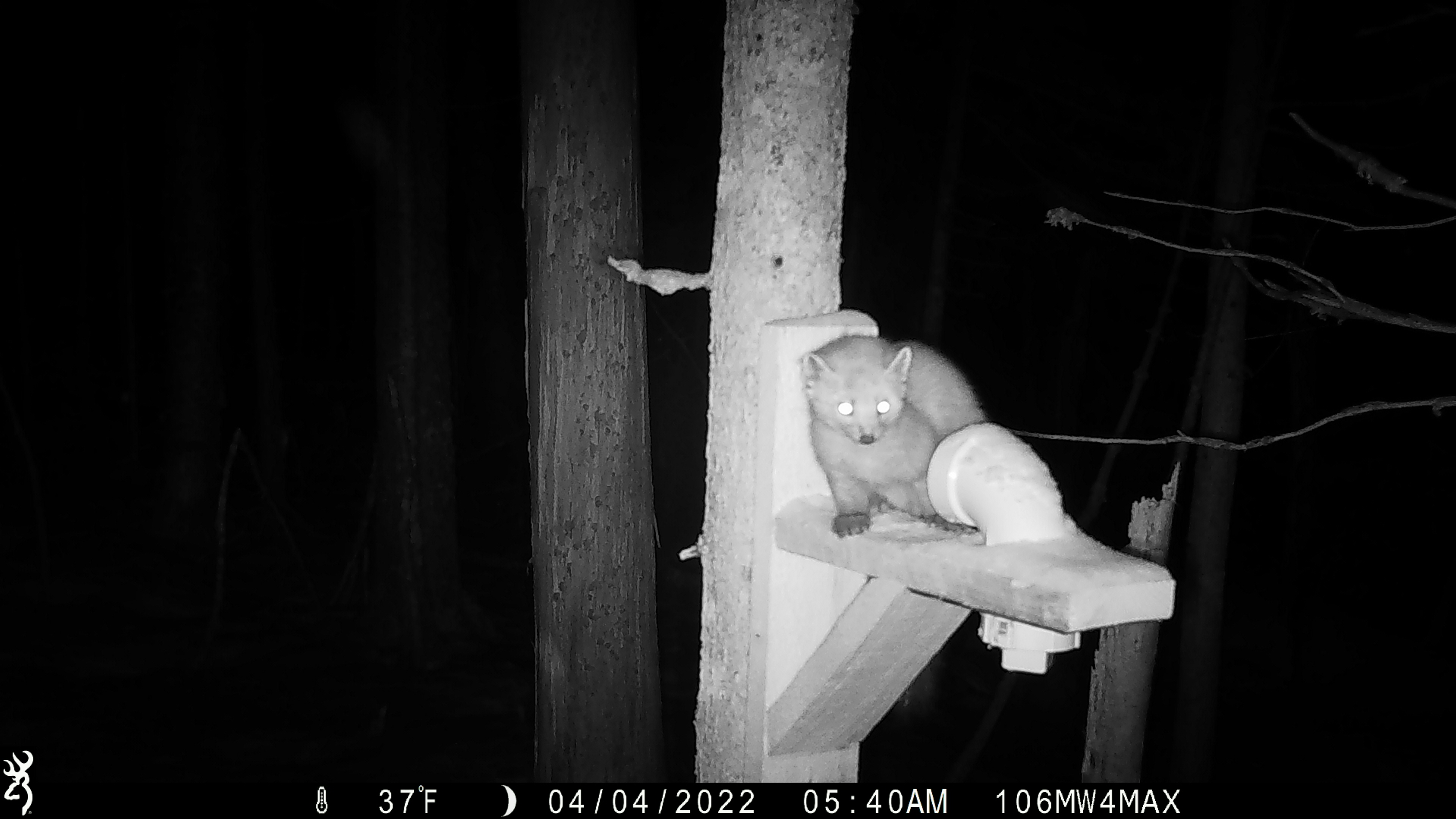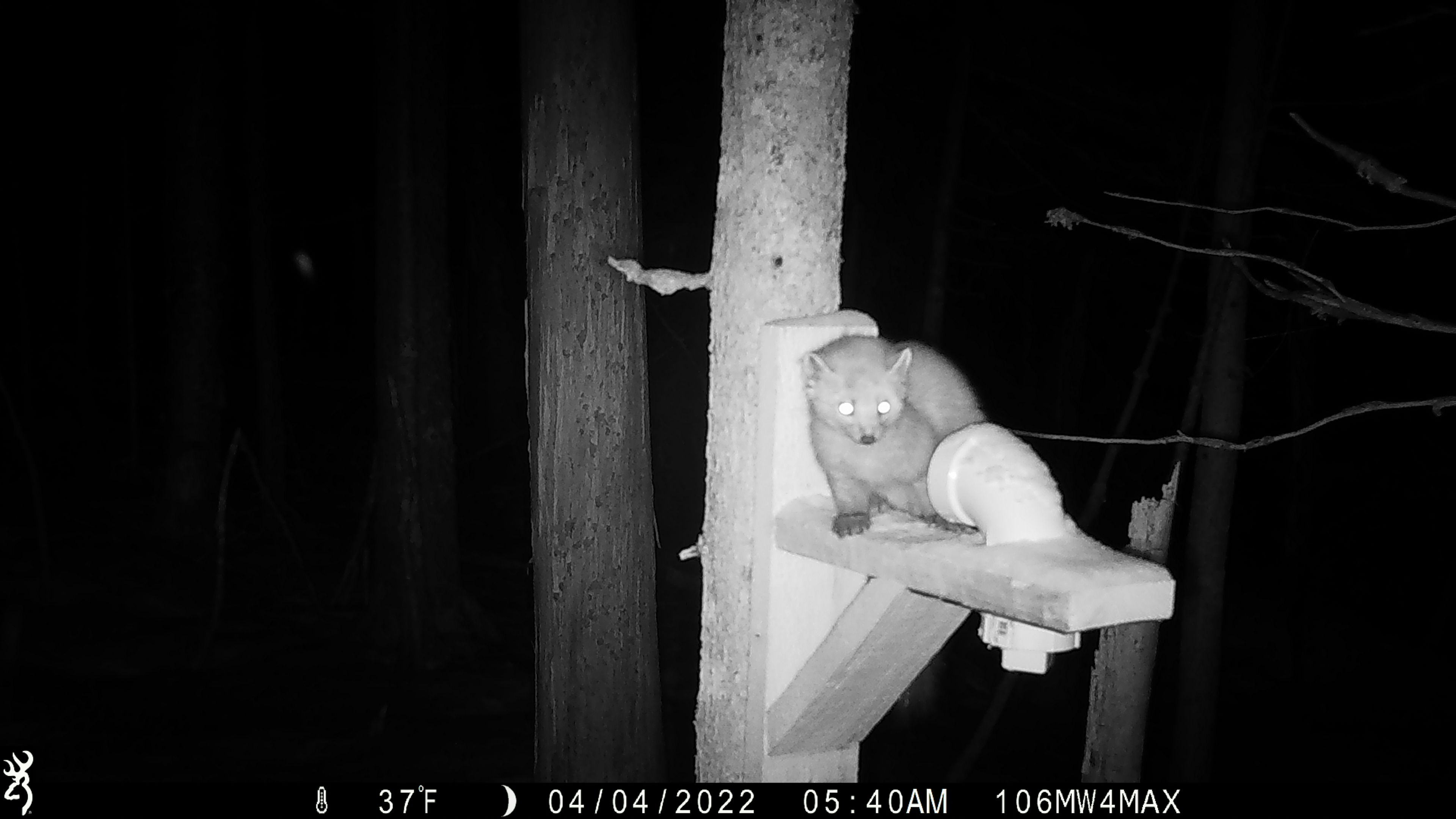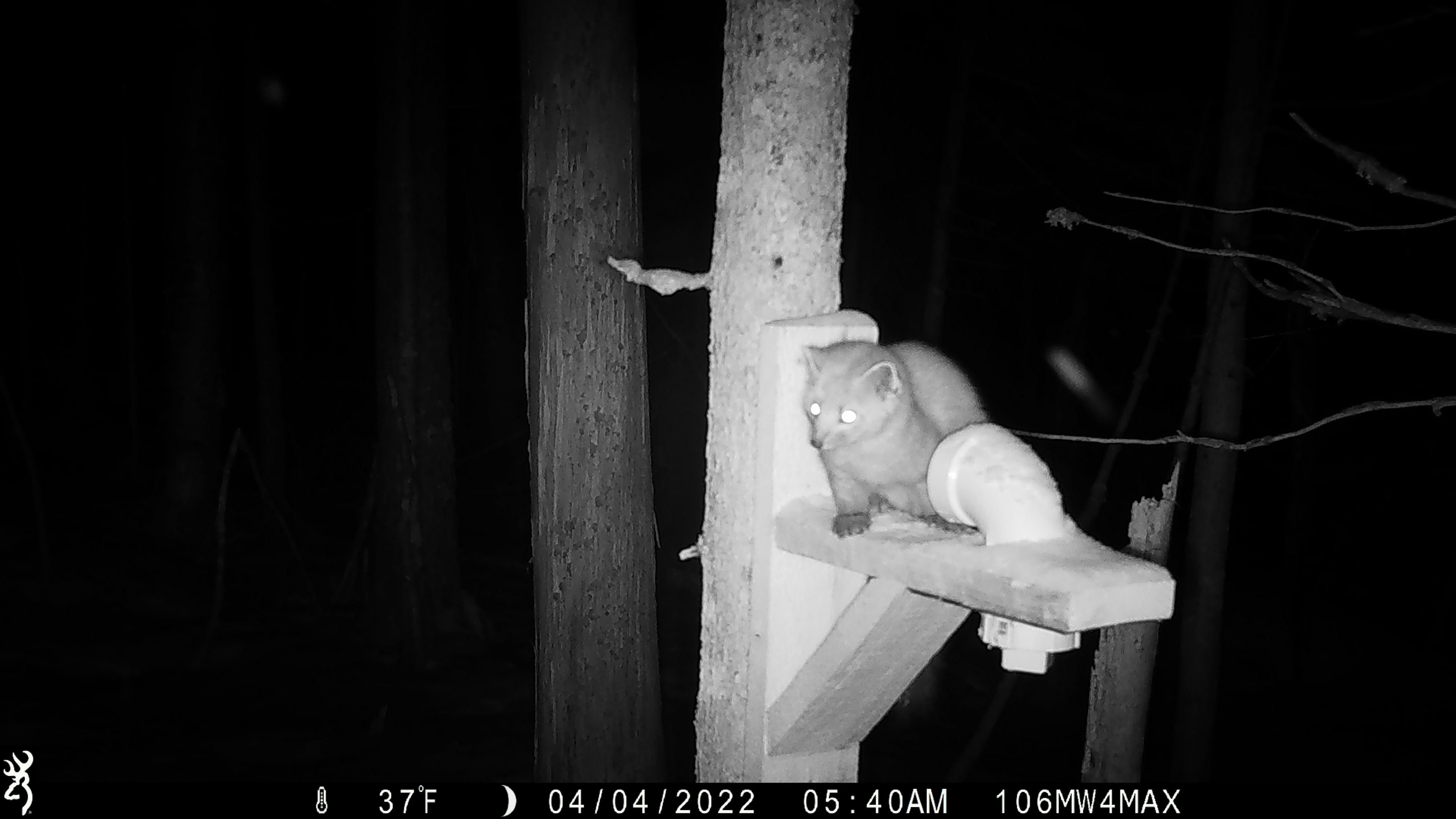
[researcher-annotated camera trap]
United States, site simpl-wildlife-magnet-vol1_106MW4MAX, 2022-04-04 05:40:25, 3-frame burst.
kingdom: Animalia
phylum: Chordata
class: Mammalia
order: Carnivora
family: Mustelidae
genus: Martes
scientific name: Martes americana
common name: american marten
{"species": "american marten (Martes americana)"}